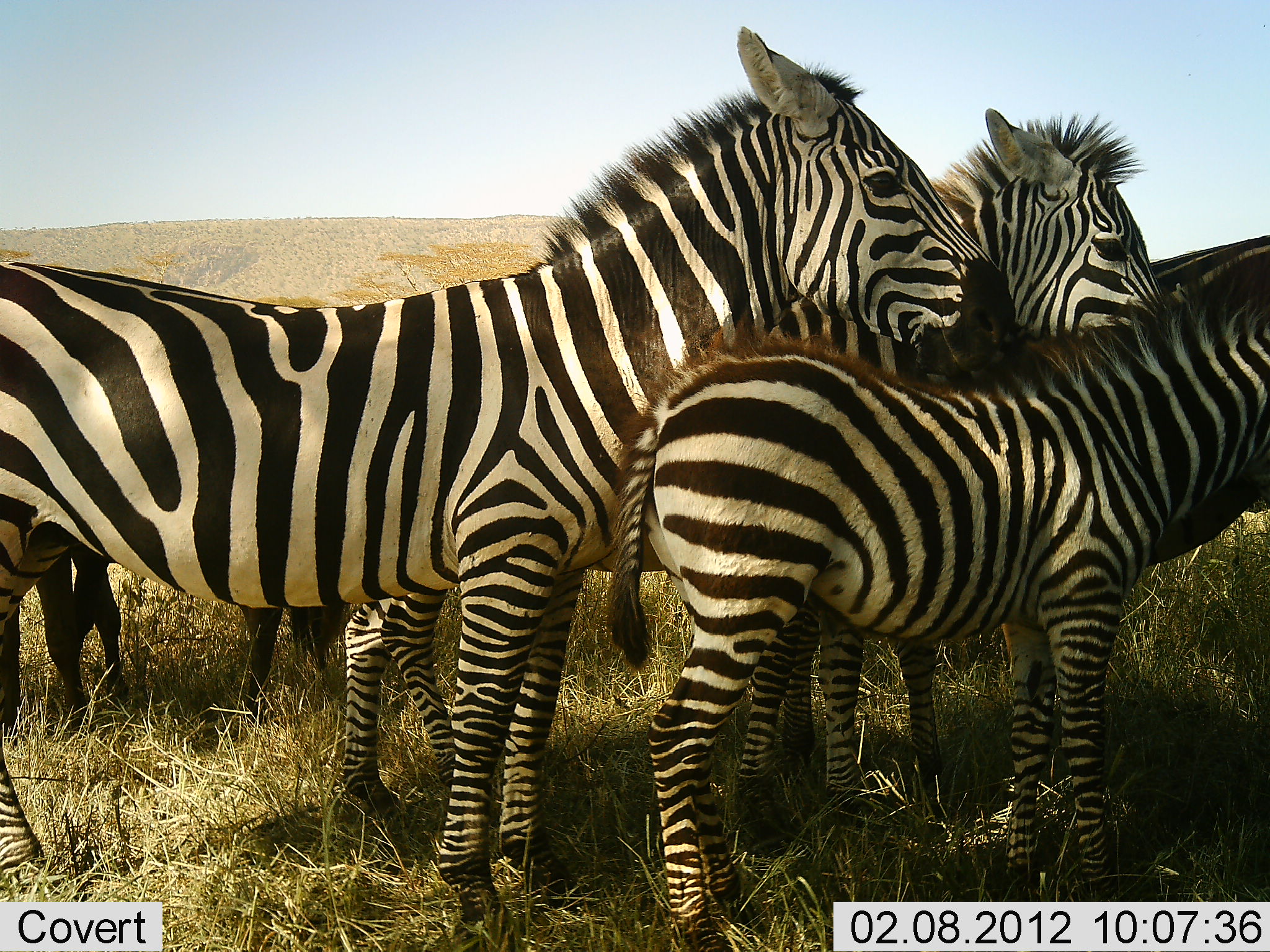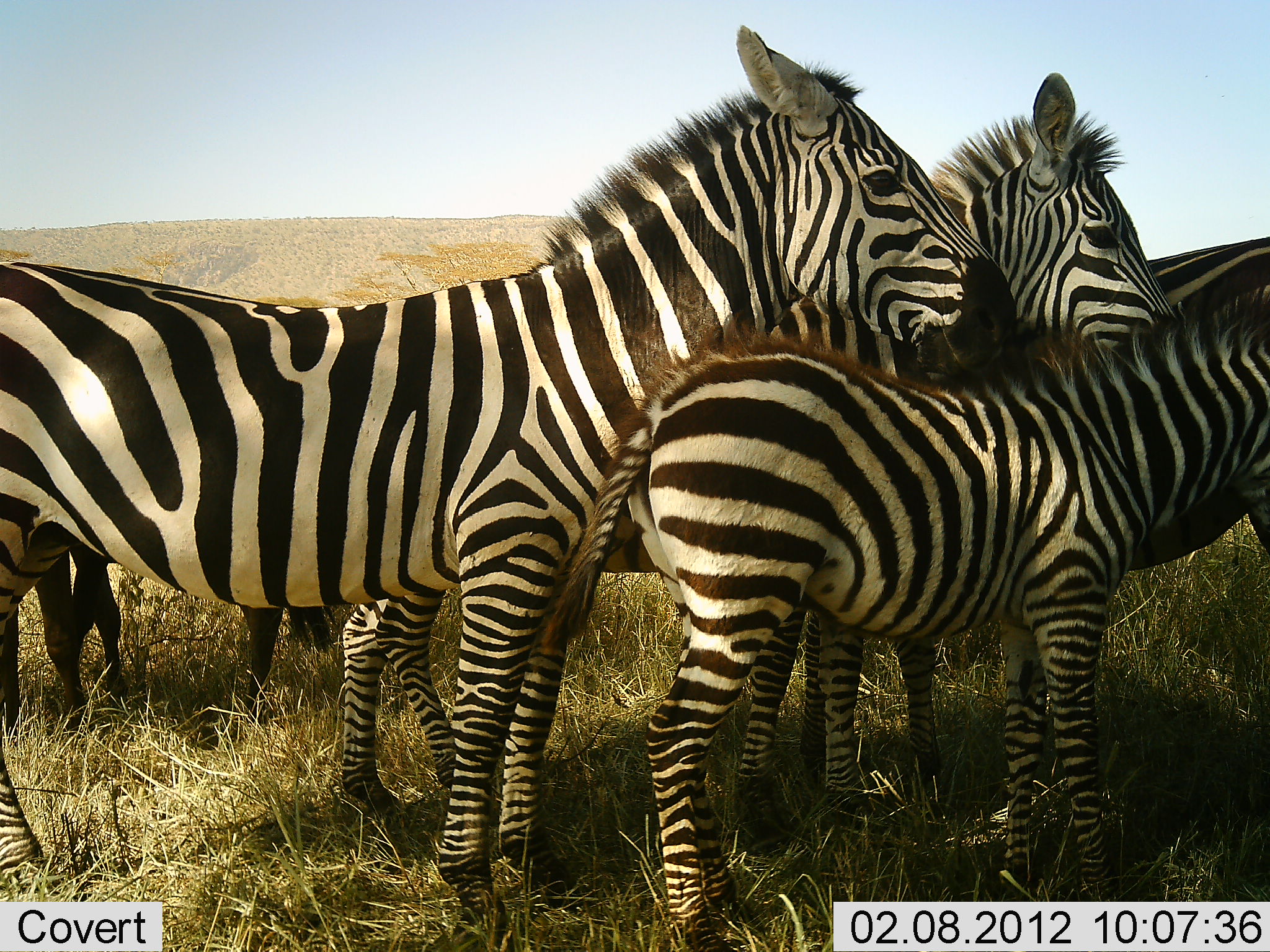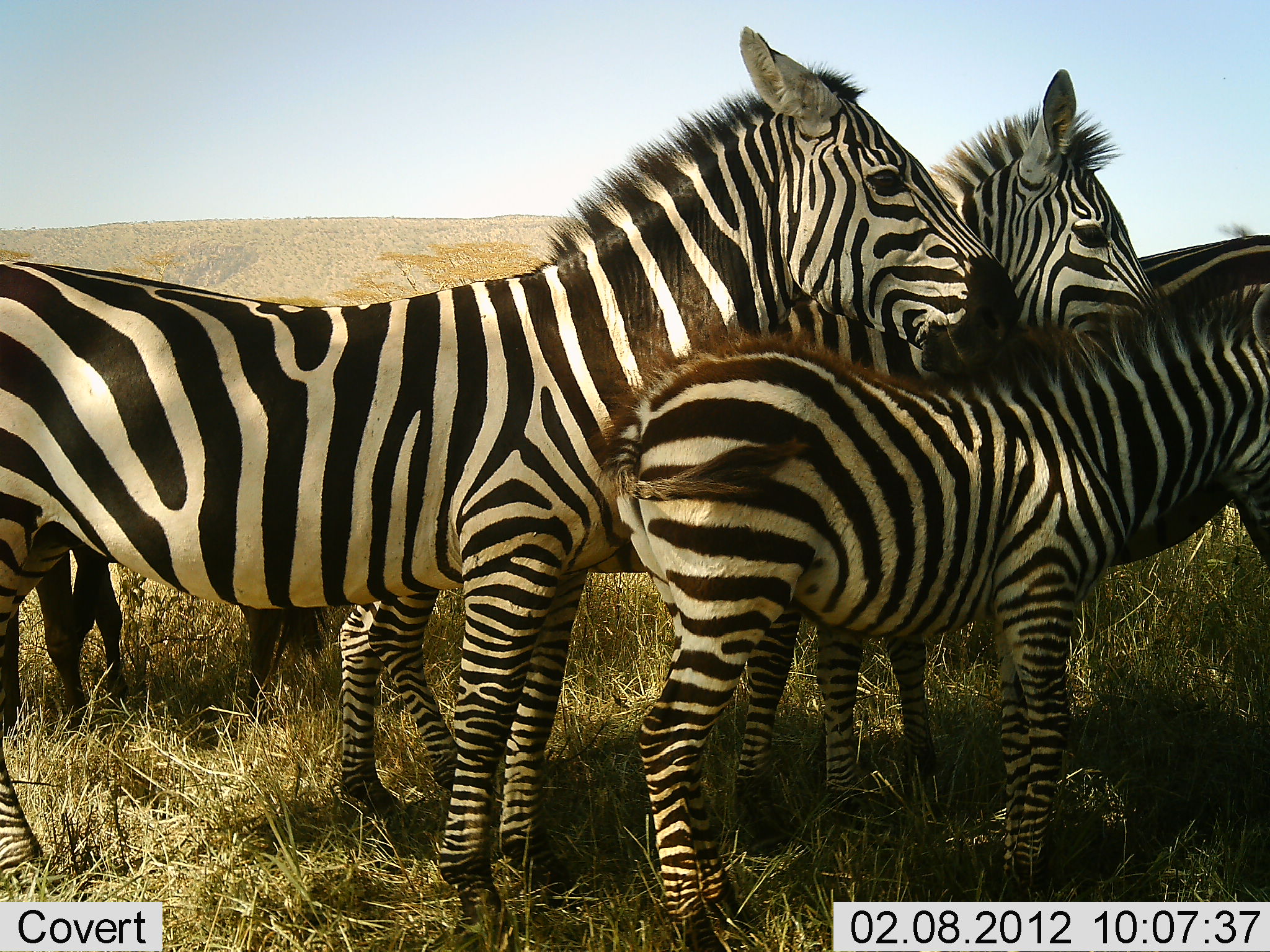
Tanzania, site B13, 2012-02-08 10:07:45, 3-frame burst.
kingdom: Animalia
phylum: Chordata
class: Mammalia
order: Perissodactyla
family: Equidae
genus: Equus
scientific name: Equus quagga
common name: plains zebra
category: zebra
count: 4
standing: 97%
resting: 0%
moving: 3%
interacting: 14%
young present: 69%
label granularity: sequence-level